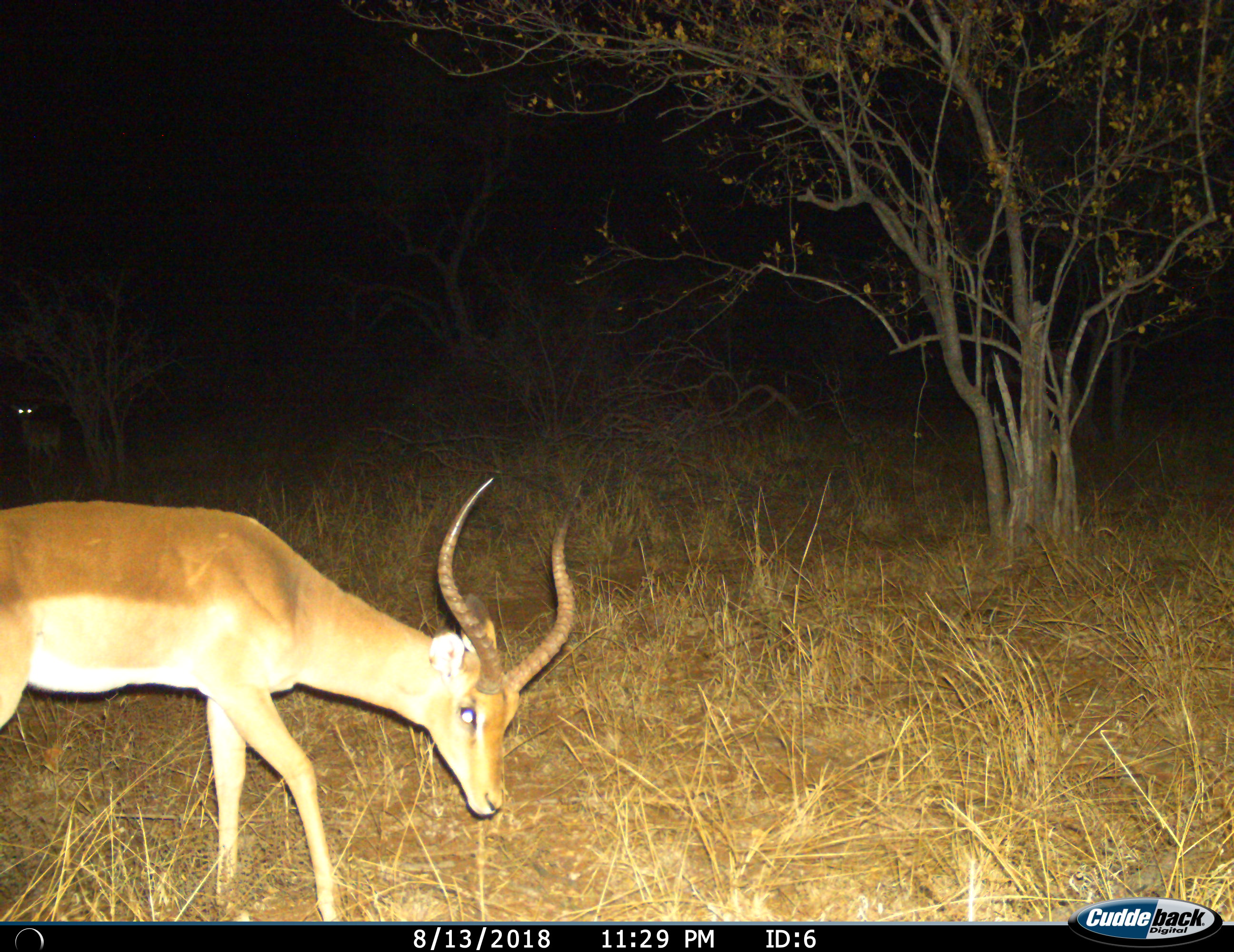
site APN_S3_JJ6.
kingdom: Animalia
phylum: Chordata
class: Mammalia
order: Artiodactyla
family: Bovidae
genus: Aepyceros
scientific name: Aepyceros melampus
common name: impala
Impala (Aepyceros melampus), count 2. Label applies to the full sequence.